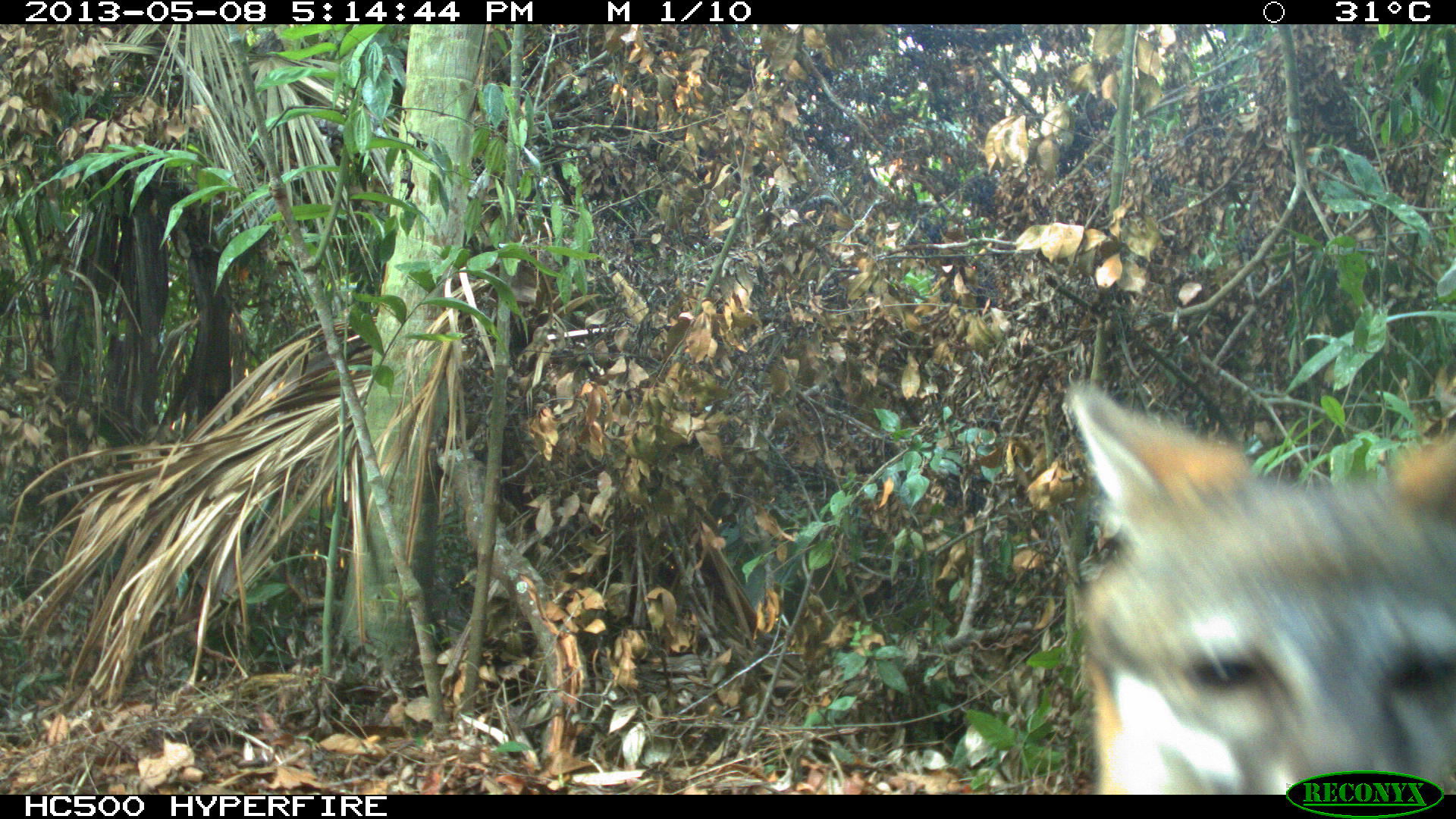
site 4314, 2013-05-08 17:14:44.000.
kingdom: Animalia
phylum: Chordata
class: Mammalia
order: Carnivora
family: Canidae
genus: Urocyon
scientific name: Urocyon cinereoargenteus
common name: gray fox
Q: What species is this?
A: Urocyon cinereoargenteus (gray fox).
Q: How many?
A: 1.